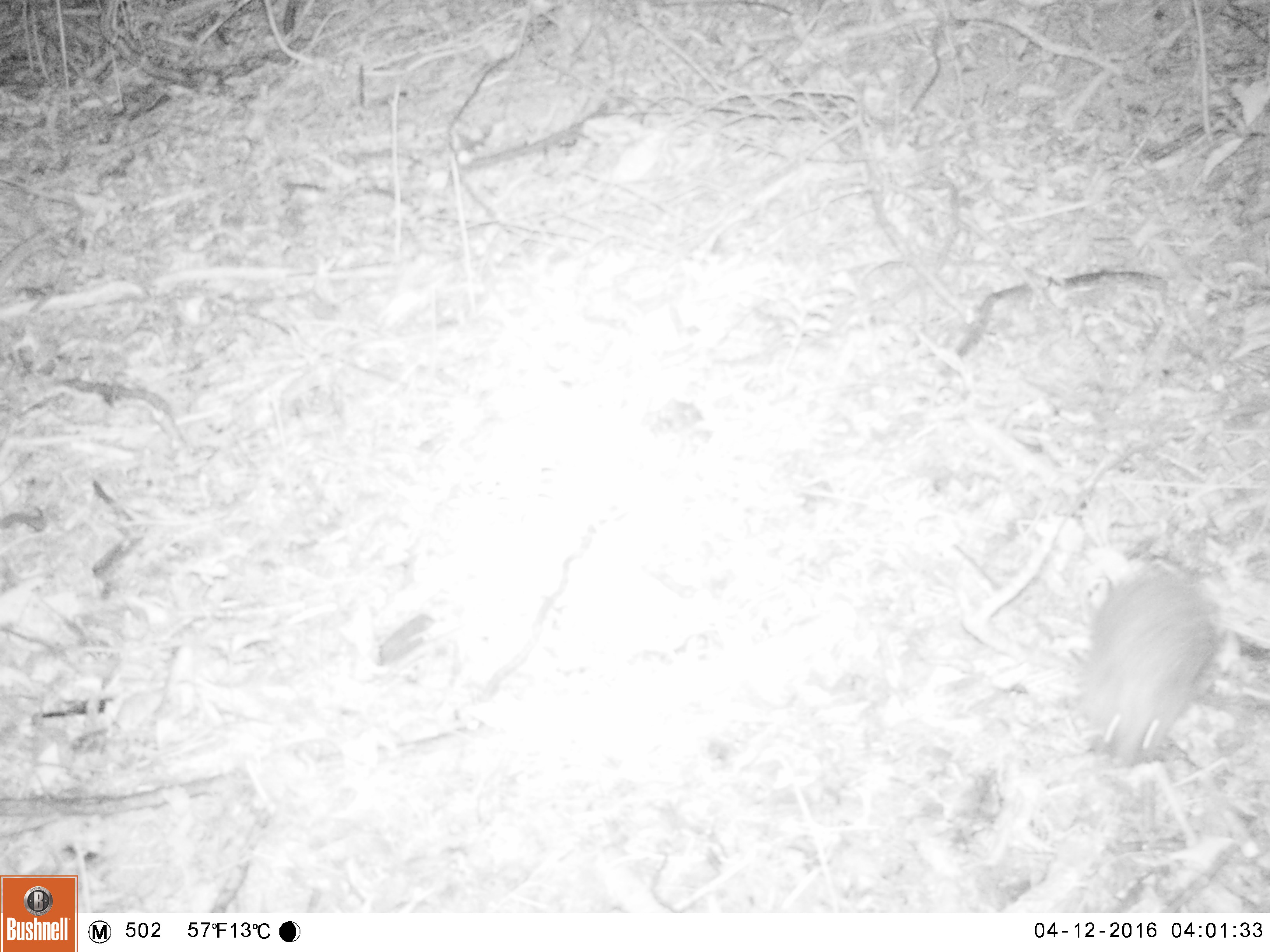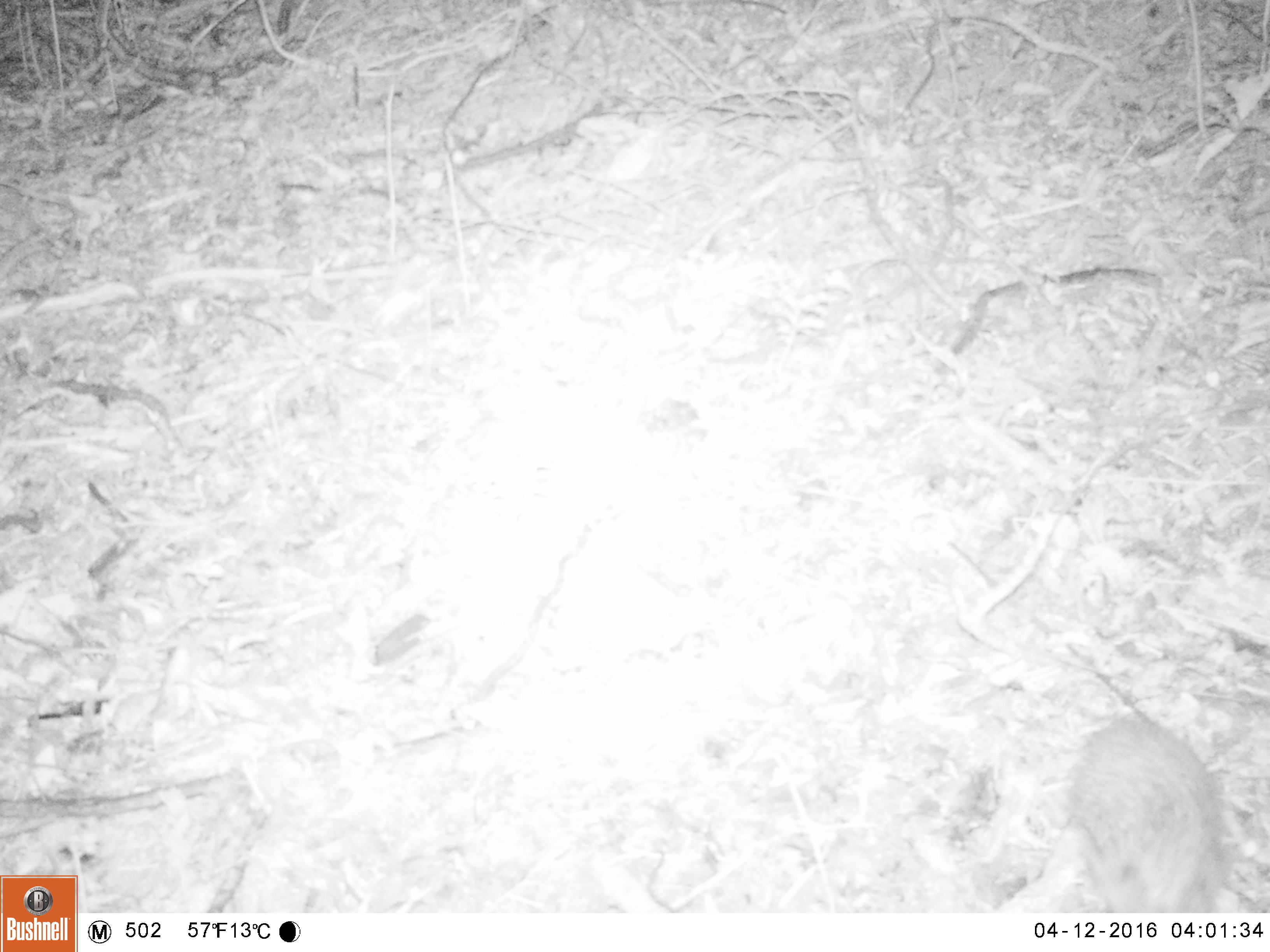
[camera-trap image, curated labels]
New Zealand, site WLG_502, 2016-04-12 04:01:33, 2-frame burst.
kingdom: Animalia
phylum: Chordata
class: Mammalia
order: Eulipotyphla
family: Erinaceidae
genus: Erinaceus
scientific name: Erinaceus europaeus europaeus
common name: european hedgehog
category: hedgehog